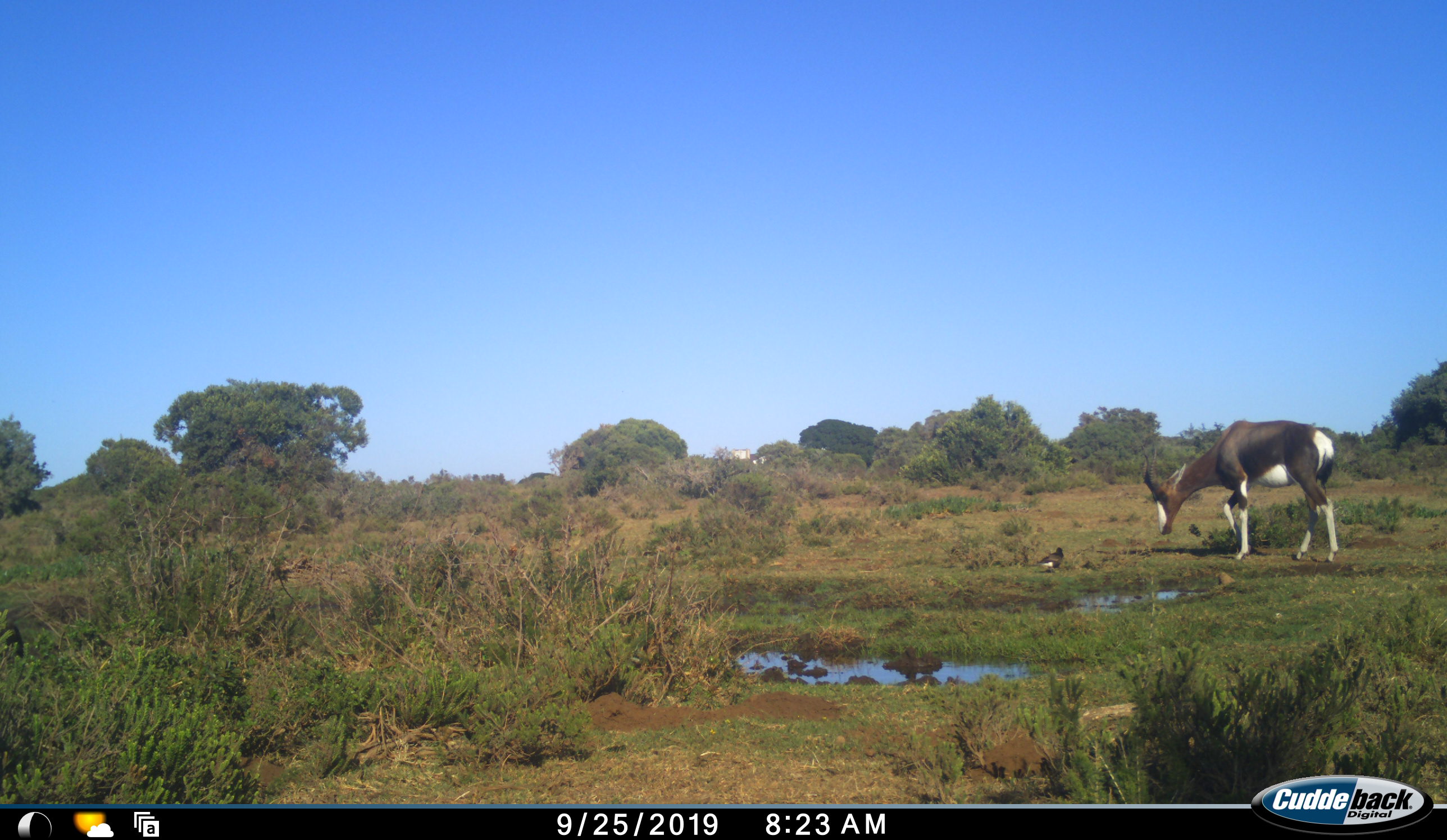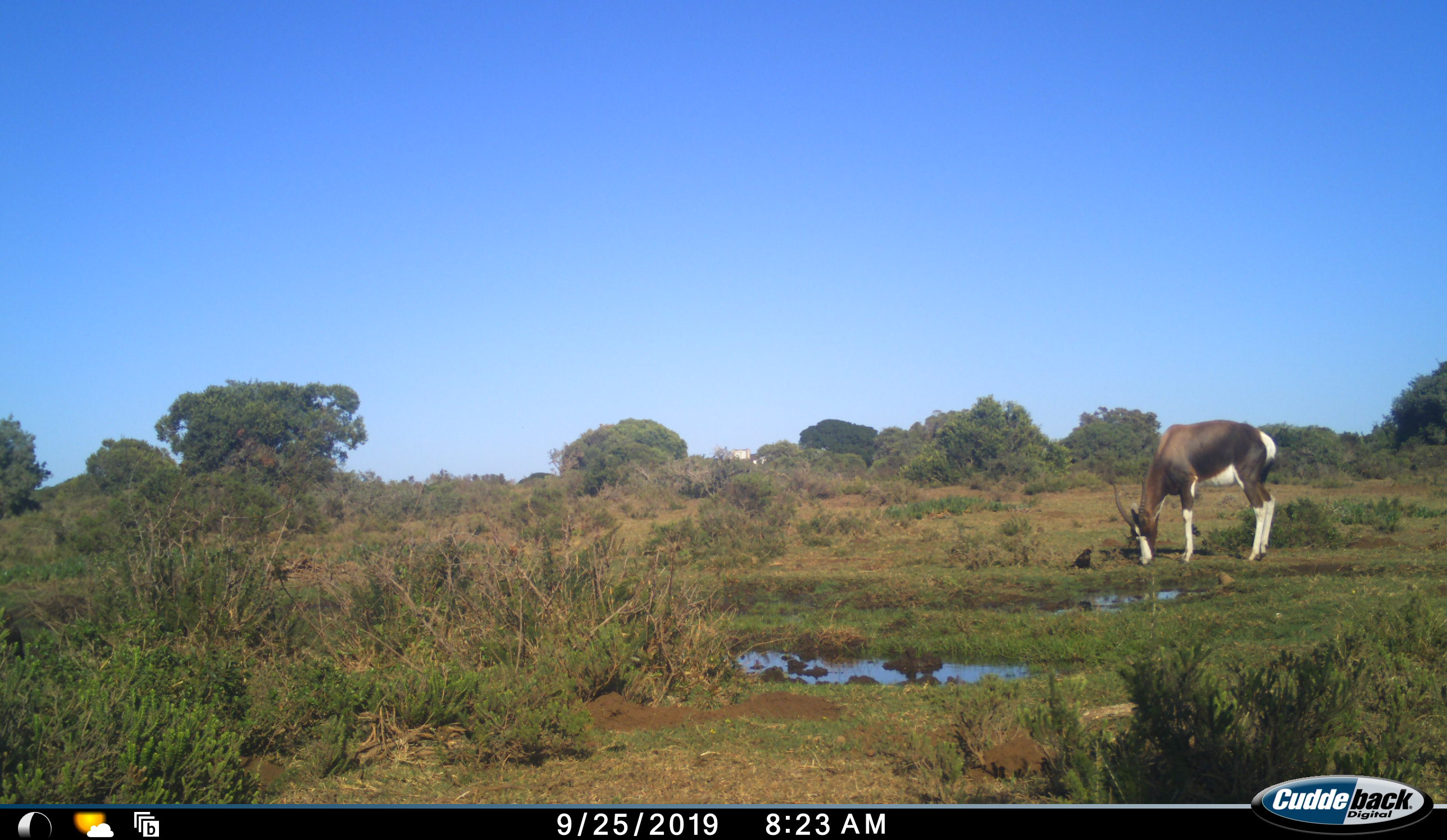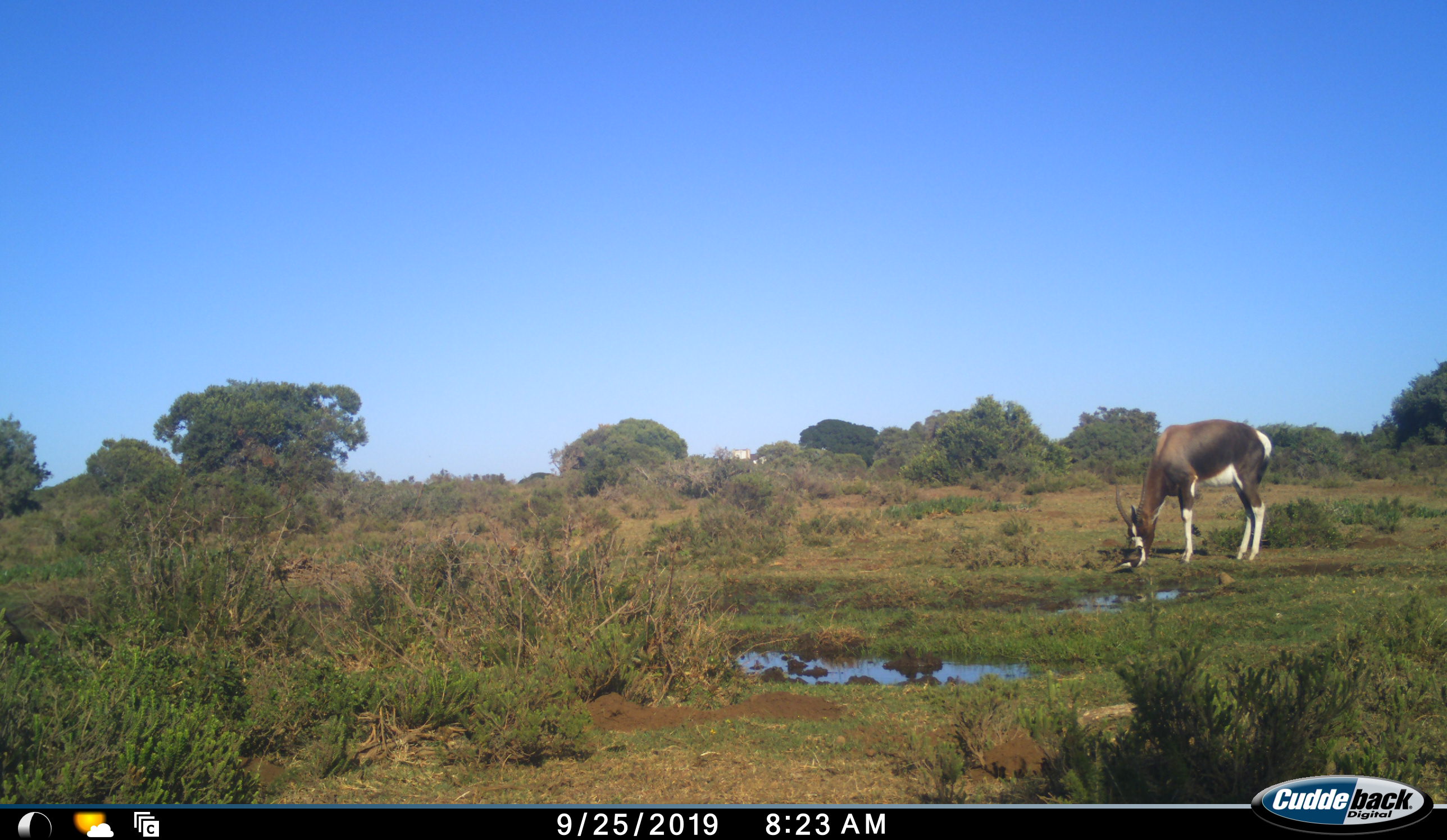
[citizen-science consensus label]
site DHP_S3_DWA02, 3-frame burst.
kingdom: Animalia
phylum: Chordata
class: Aves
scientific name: Aves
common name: bird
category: birdother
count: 1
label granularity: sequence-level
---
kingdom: Animalia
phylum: Chordata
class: Mammalia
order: Artiodactyla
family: Bovidae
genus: Damaliscus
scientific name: Damaliscus pygargus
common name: bontebok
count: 1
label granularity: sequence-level